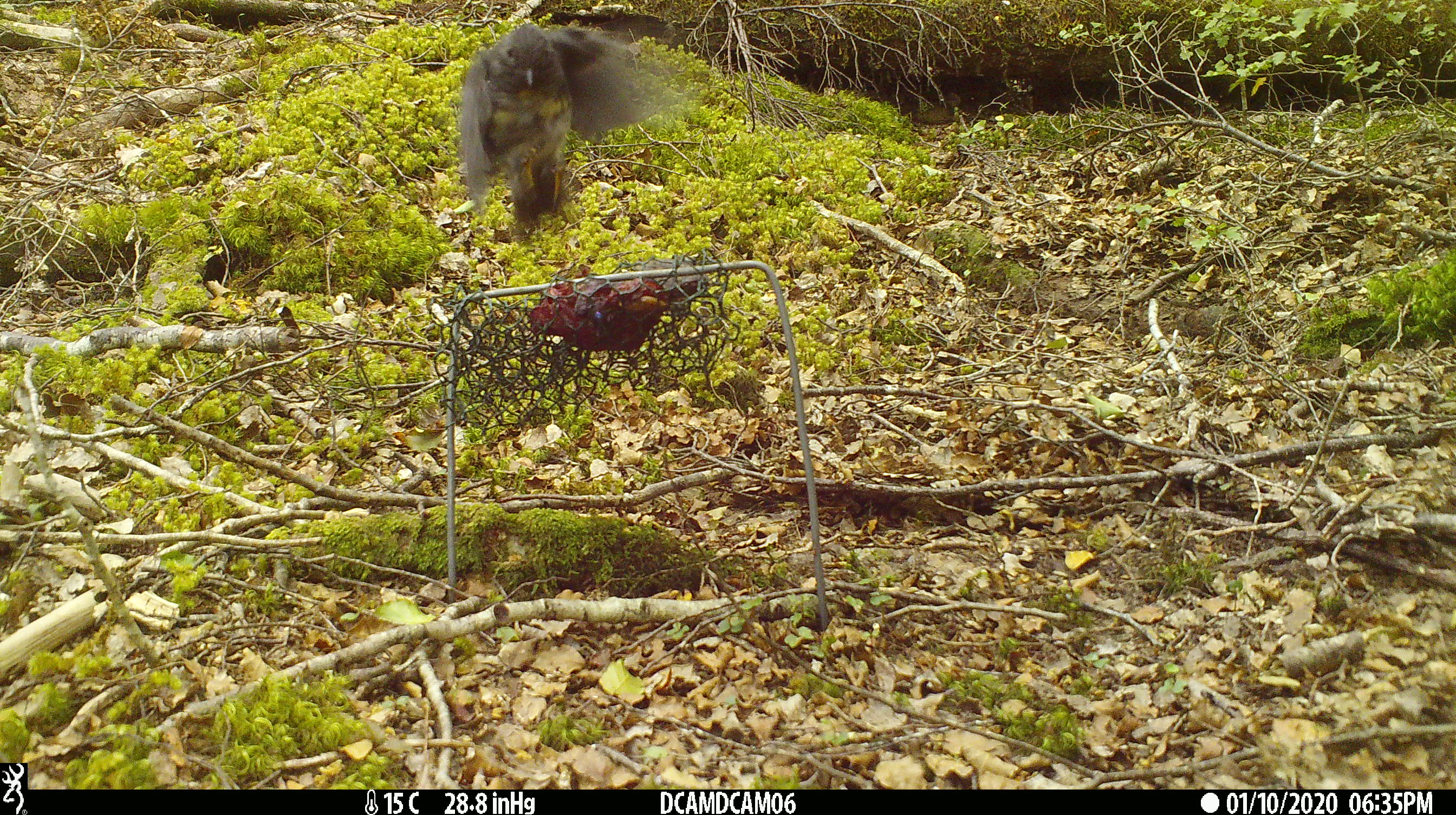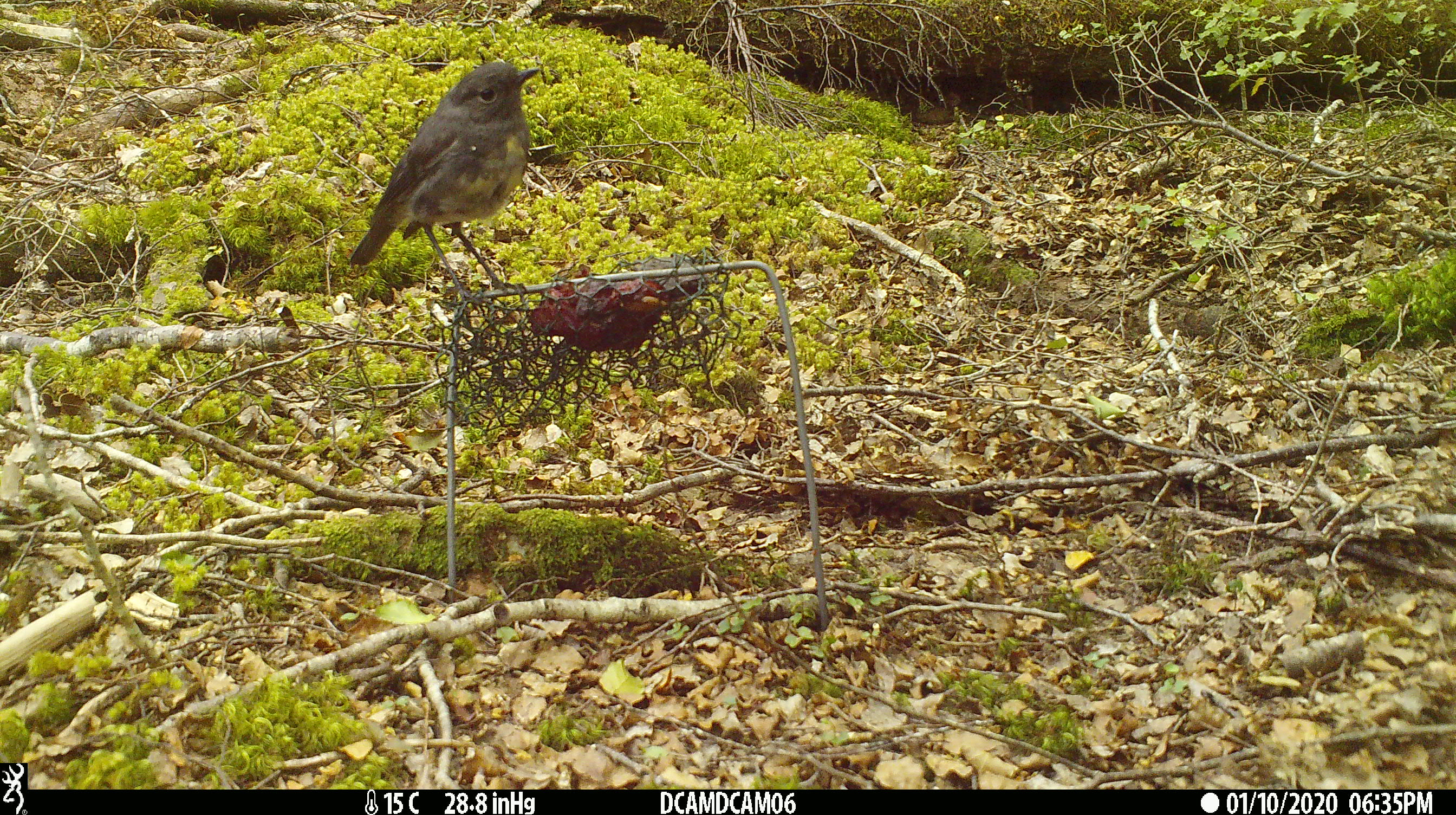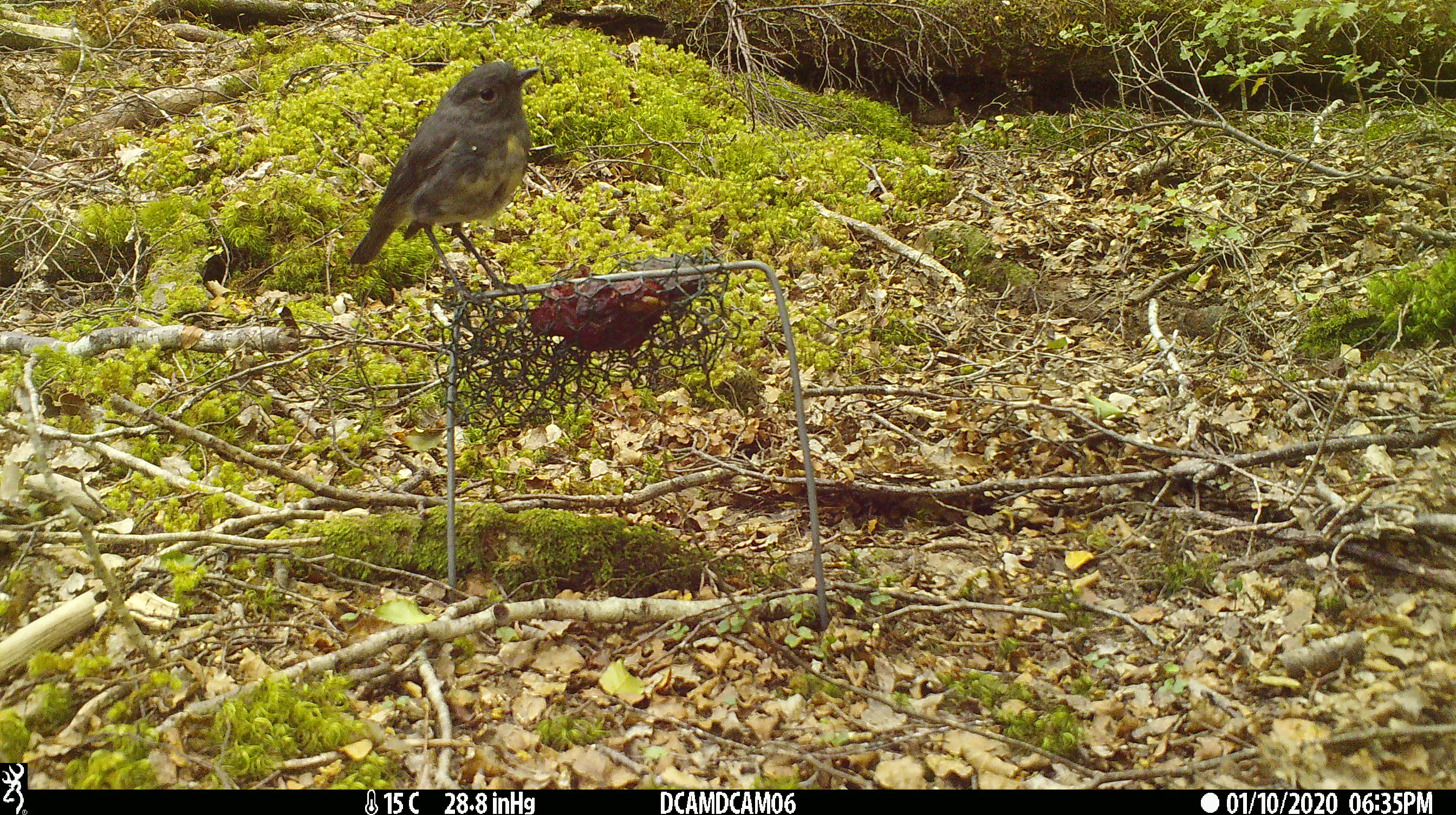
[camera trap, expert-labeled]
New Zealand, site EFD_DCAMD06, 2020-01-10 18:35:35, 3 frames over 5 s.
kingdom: Animalia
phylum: Chordata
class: Aves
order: Passeriformes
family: Petroicidae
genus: Petroica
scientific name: Petroica australis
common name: new zealand robin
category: robin